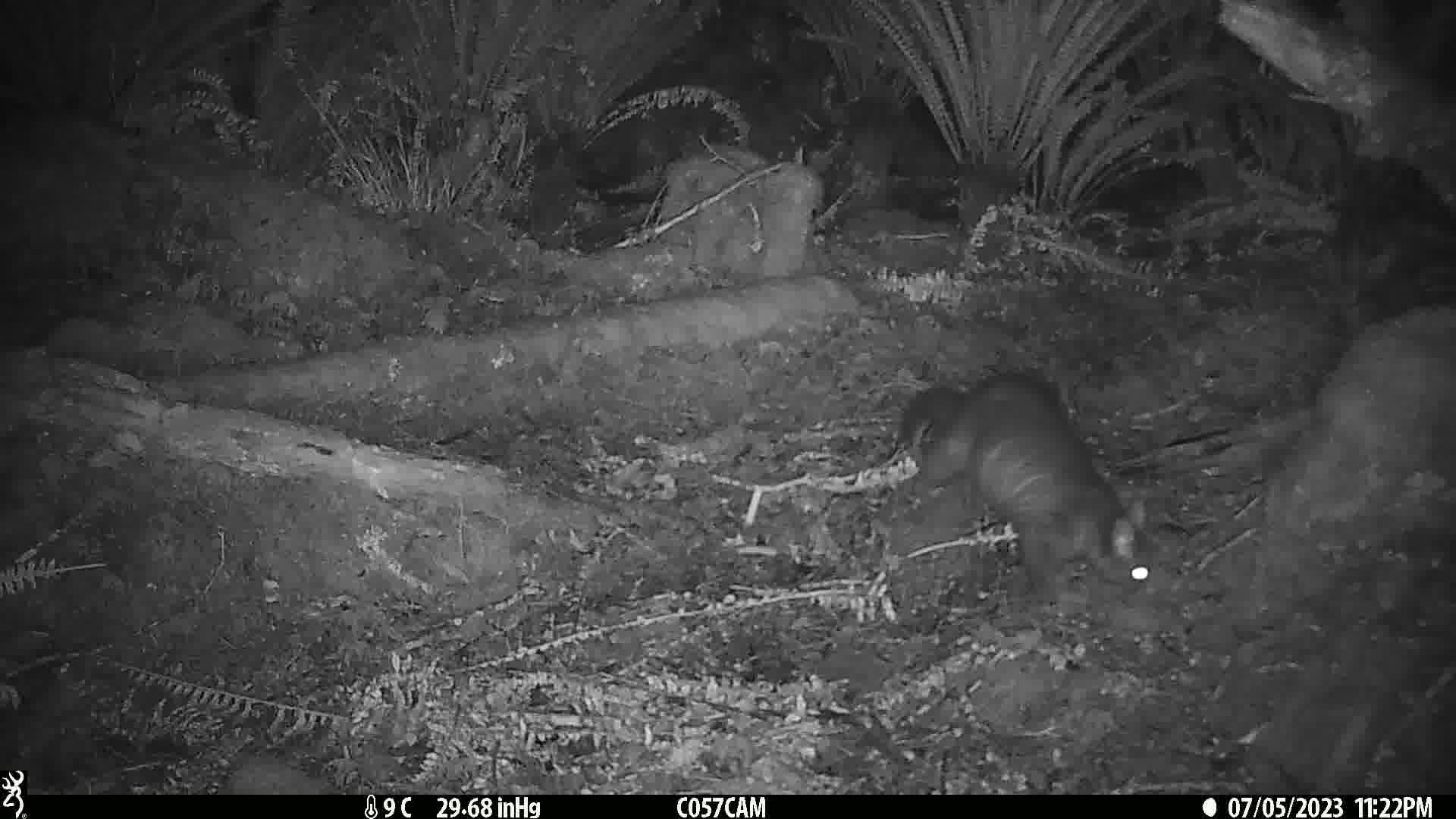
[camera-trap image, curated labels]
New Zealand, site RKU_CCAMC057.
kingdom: Animalia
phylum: Chordata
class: Mammalia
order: Diprotodontia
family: Phalangeridae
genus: Trichosurus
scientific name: Trichosurus vulpecula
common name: common brushtail possum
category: possum